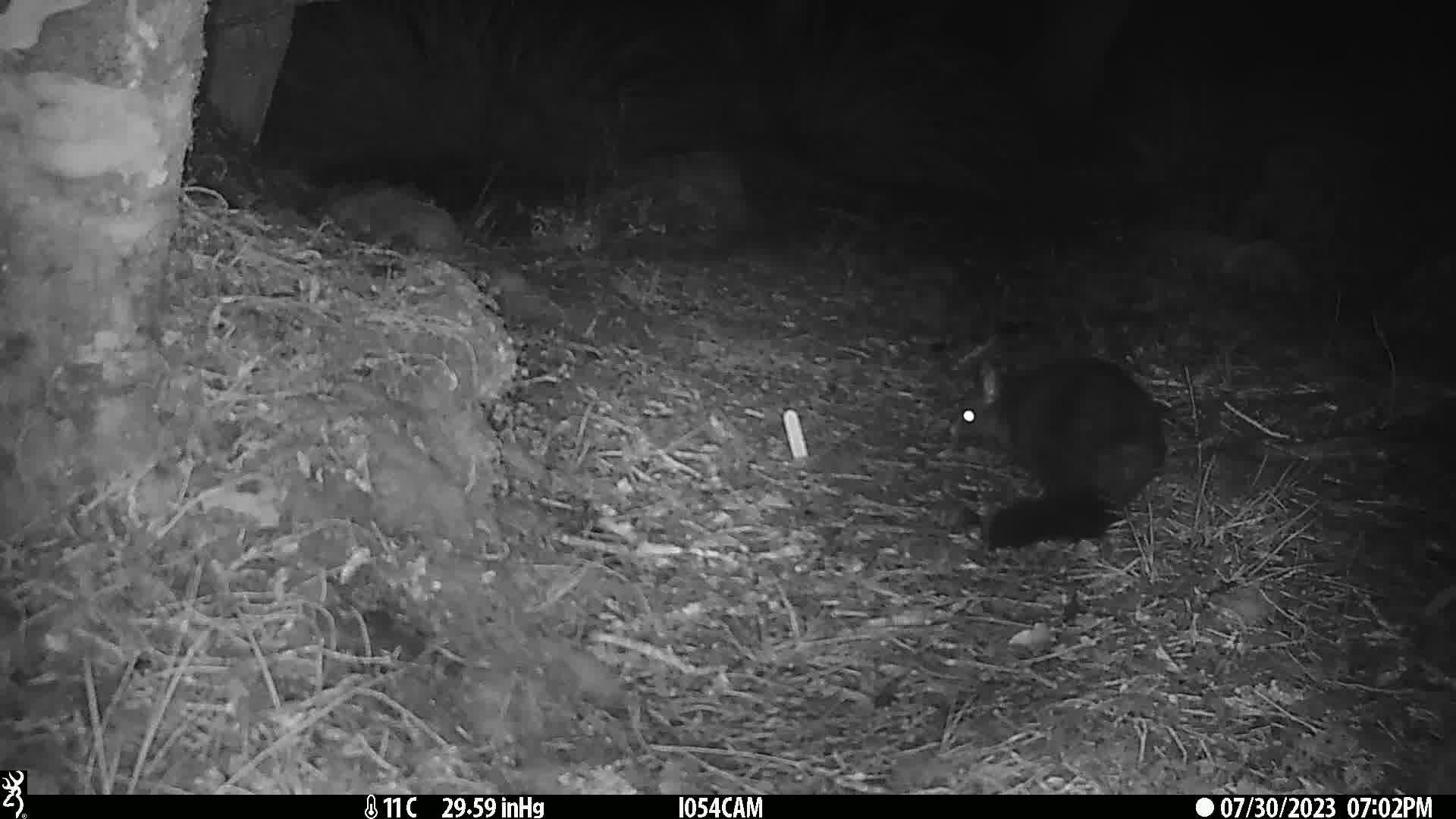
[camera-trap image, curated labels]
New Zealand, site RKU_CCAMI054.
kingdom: Animalia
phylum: Chordata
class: Mammalia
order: Diprotodontia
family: Phalangeridae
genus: Trichosurus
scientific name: Trichosurus vulpecula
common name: common brushtail possum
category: possum